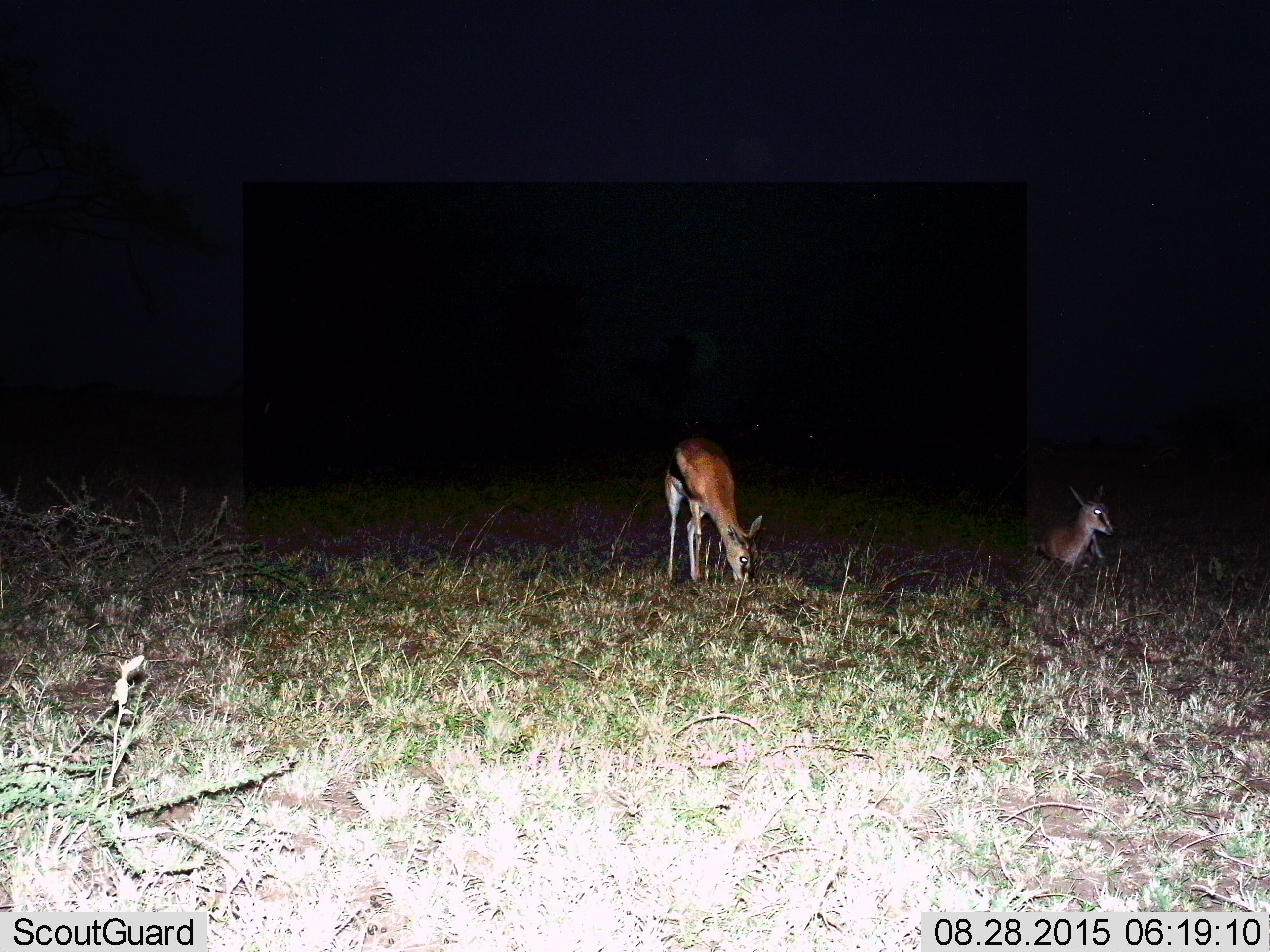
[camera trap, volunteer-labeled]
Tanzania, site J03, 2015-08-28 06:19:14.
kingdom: Animalia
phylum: Chordata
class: Mammalia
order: Artiodactyla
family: Bovidae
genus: Eudorcas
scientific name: Eudorcas thomsonii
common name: thomson's gazelle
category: gazellethomsons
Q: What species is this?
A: Gazellethomsons (thomson's gazelle) (Eudorcas thomsonii).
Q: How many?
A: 2.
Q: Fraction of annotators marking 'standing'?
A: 50%.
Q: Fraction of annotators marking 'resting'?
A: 70%.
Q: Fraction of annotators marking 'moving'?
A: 0%.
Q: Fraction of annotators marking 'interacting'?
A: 0%.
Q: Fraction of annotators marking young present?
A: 10%.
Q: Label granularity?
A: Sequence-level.